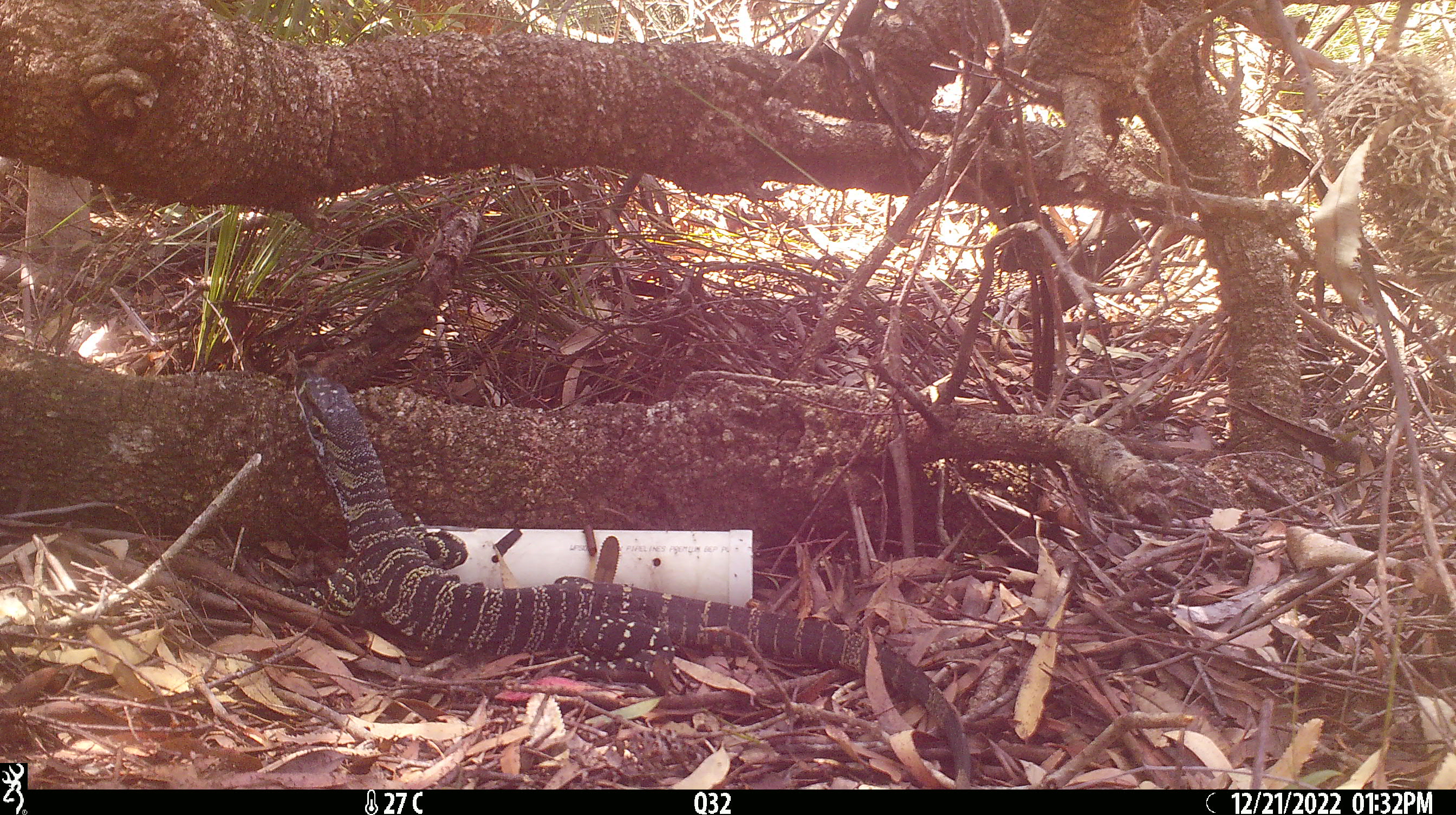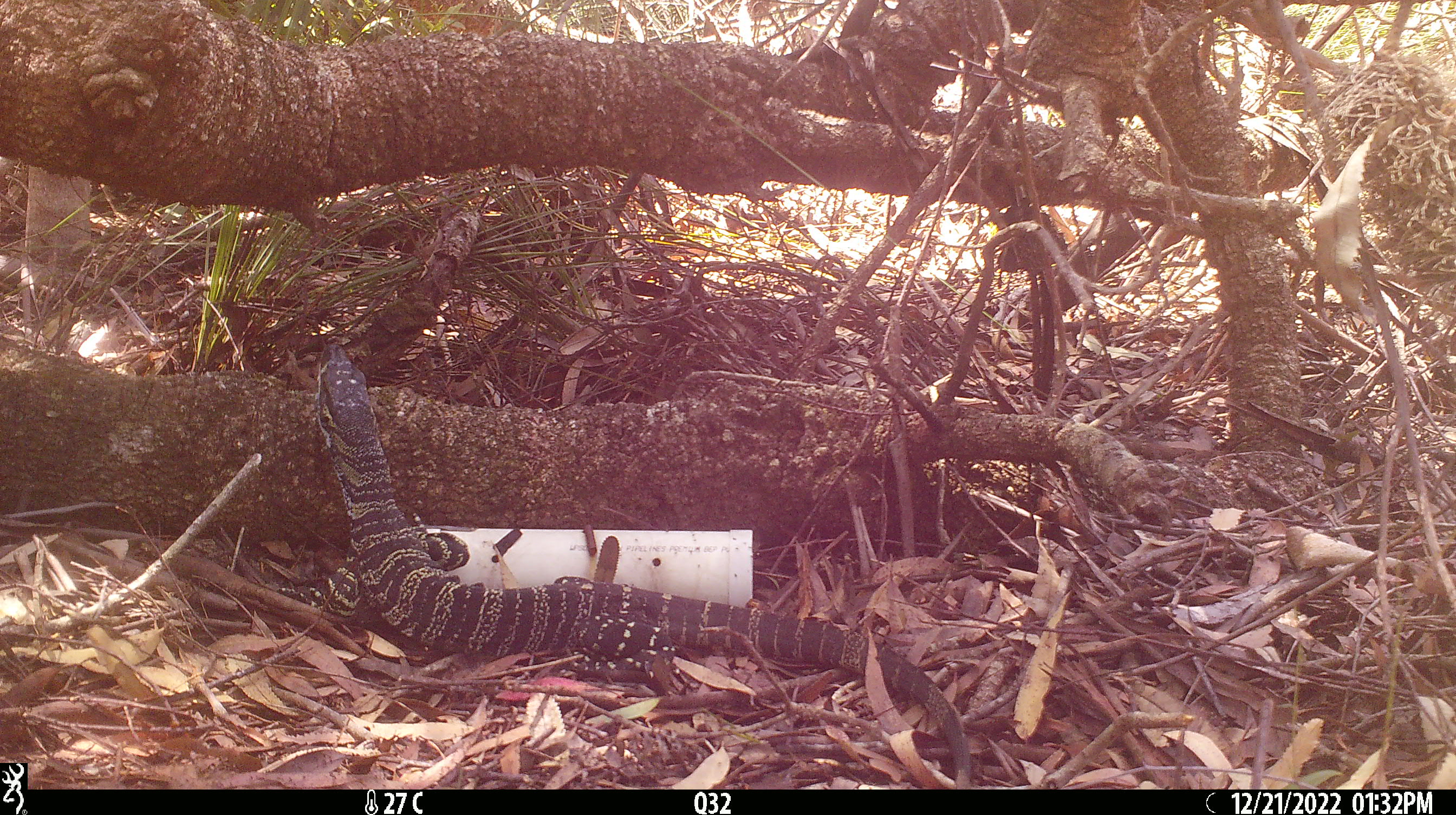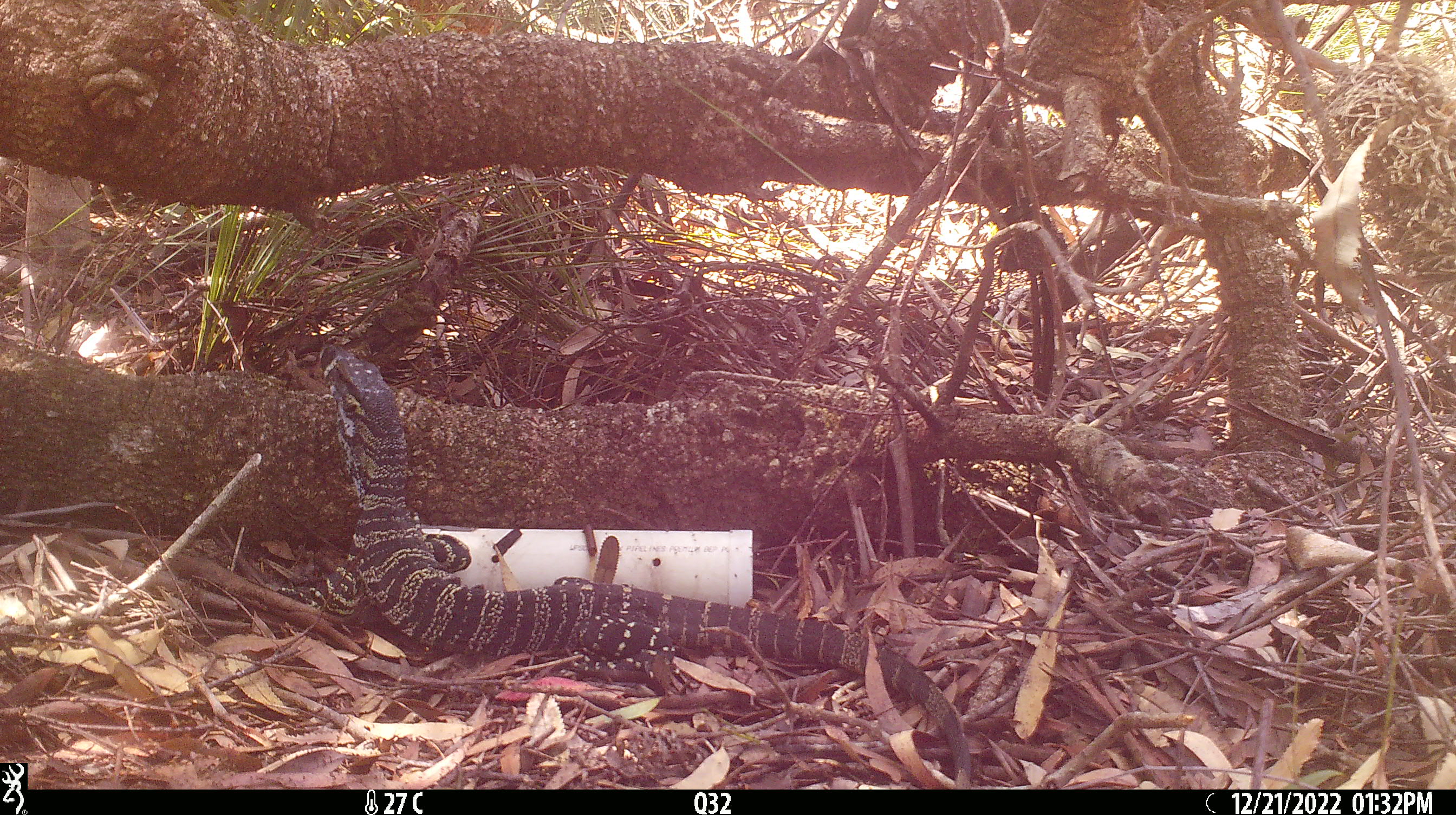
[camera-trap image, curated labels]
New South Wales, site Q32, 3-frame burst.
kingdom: Animalia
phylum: Chordata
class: Reptilia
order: Squamata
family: Varanidae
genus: Varanus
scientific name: Varanus varius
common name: lace monitor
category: goanna